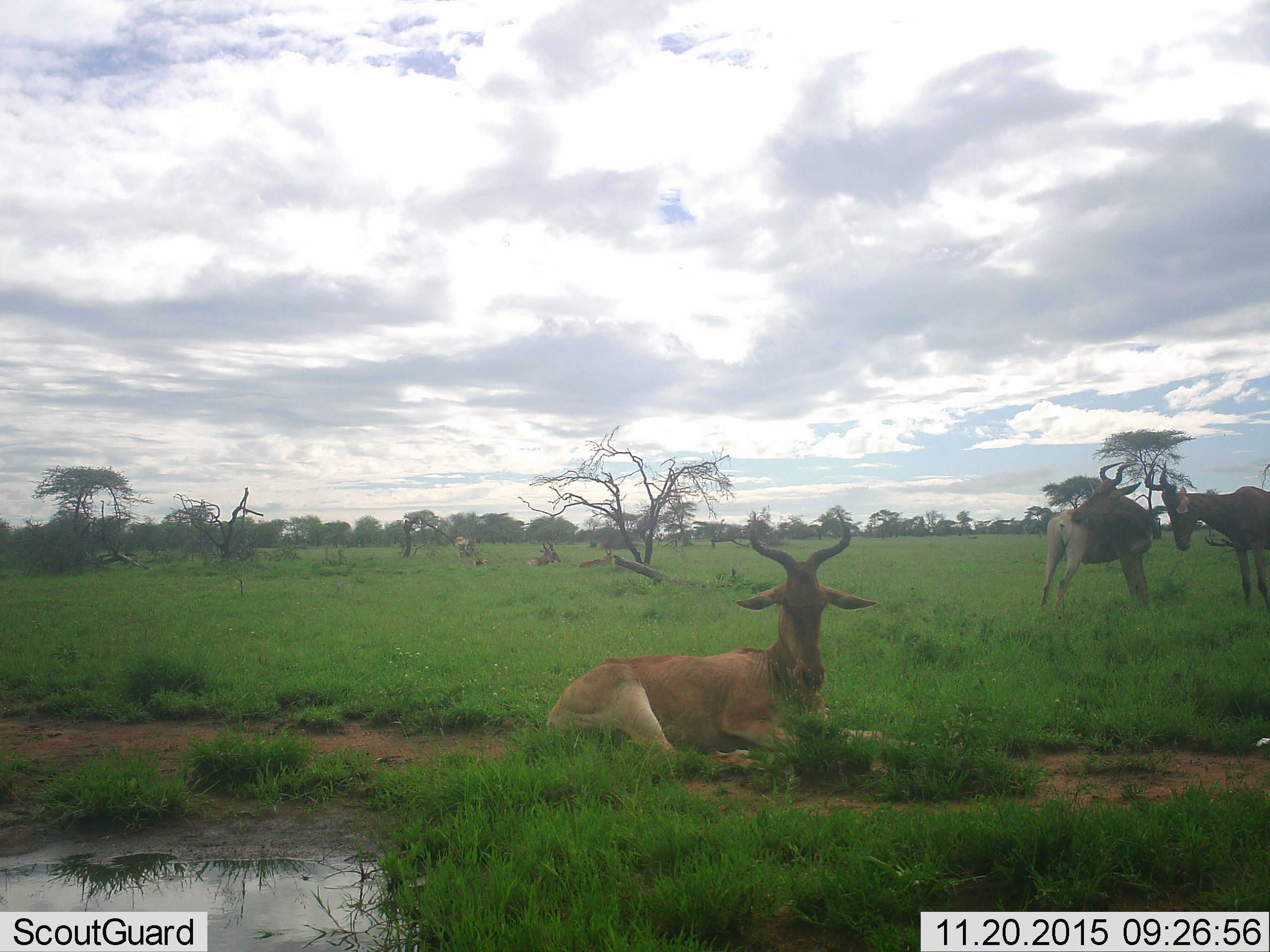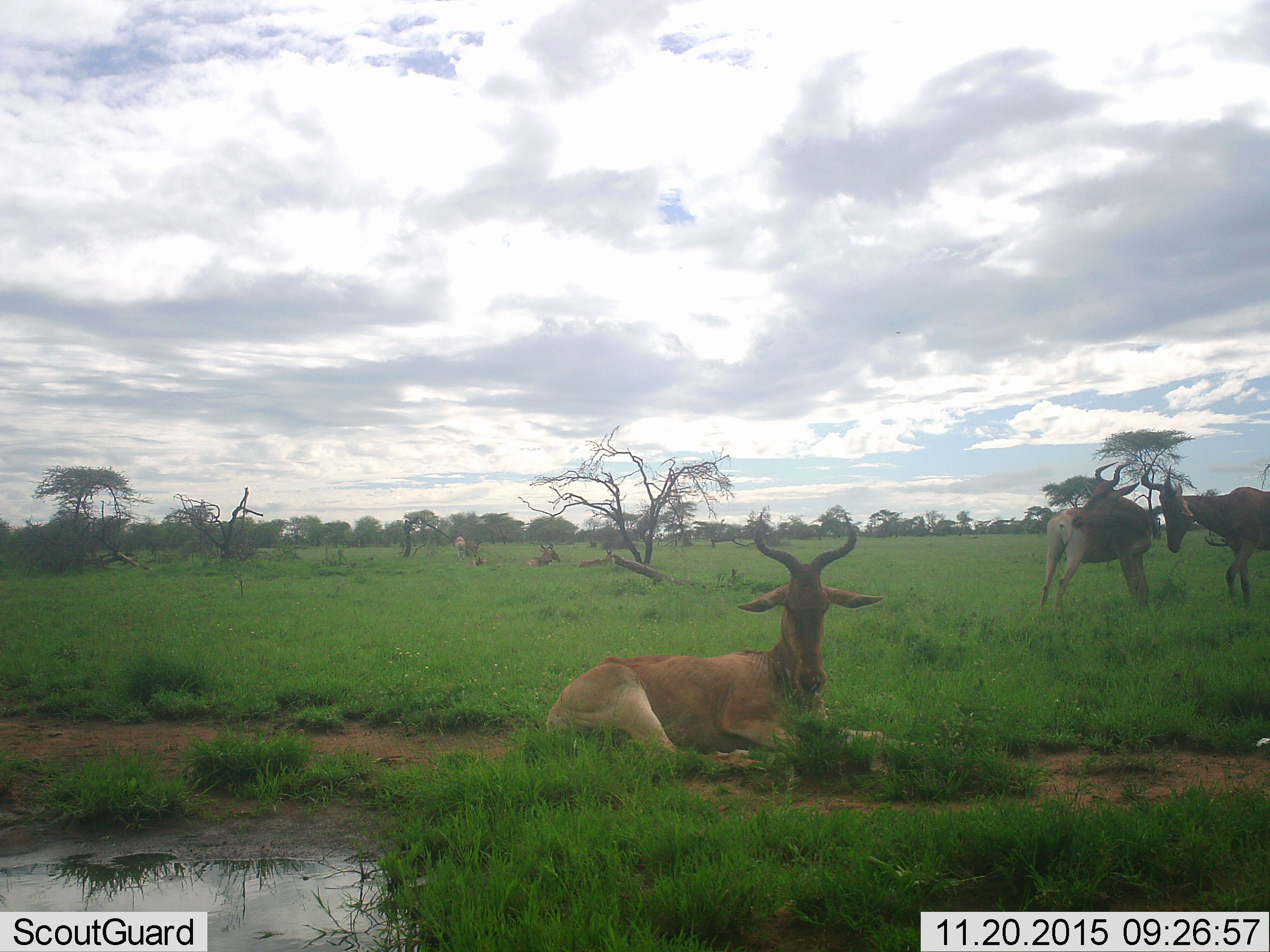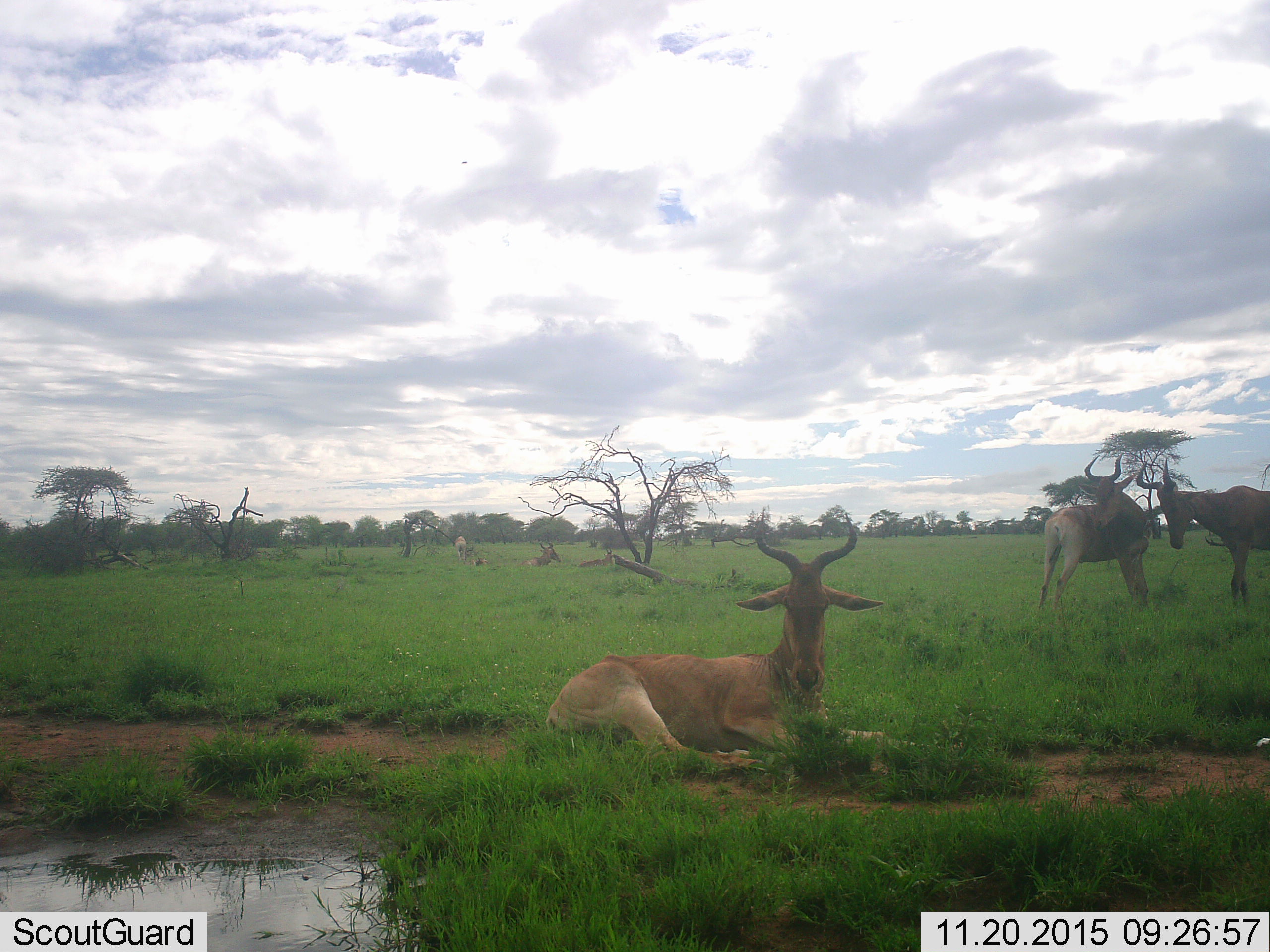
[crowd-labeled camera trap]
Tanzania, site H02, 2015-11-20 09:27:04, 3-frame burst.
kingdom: Animalia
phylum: Chordata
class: Mammalia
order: Artiodactyla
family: Bovidae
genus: Alcelaphus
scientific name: Alcelaphus buselaphus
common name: hartebeest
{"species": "hartebeest (Alcelaphus buselaphus)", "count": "6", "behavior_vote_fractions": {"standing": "78%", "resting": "100%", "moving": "0%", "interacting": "44%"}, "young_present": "11%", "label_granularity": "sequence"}